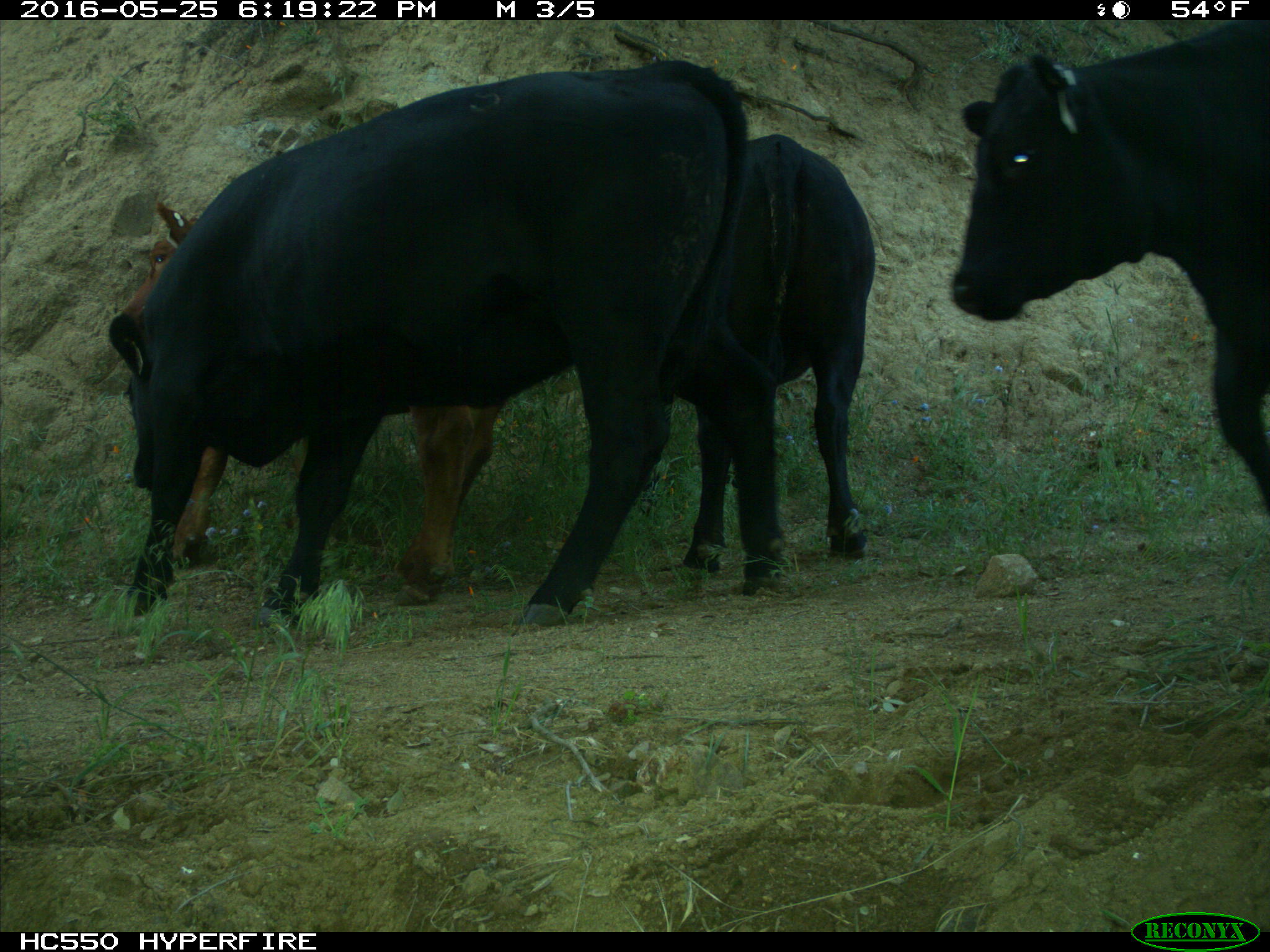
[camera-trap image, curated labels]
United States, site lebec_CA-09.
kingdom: Animalia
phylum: Chordata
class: Mammalia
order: Artiodactyla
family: Bovidae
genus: Bos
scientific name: Bos taurus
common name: domestic cow